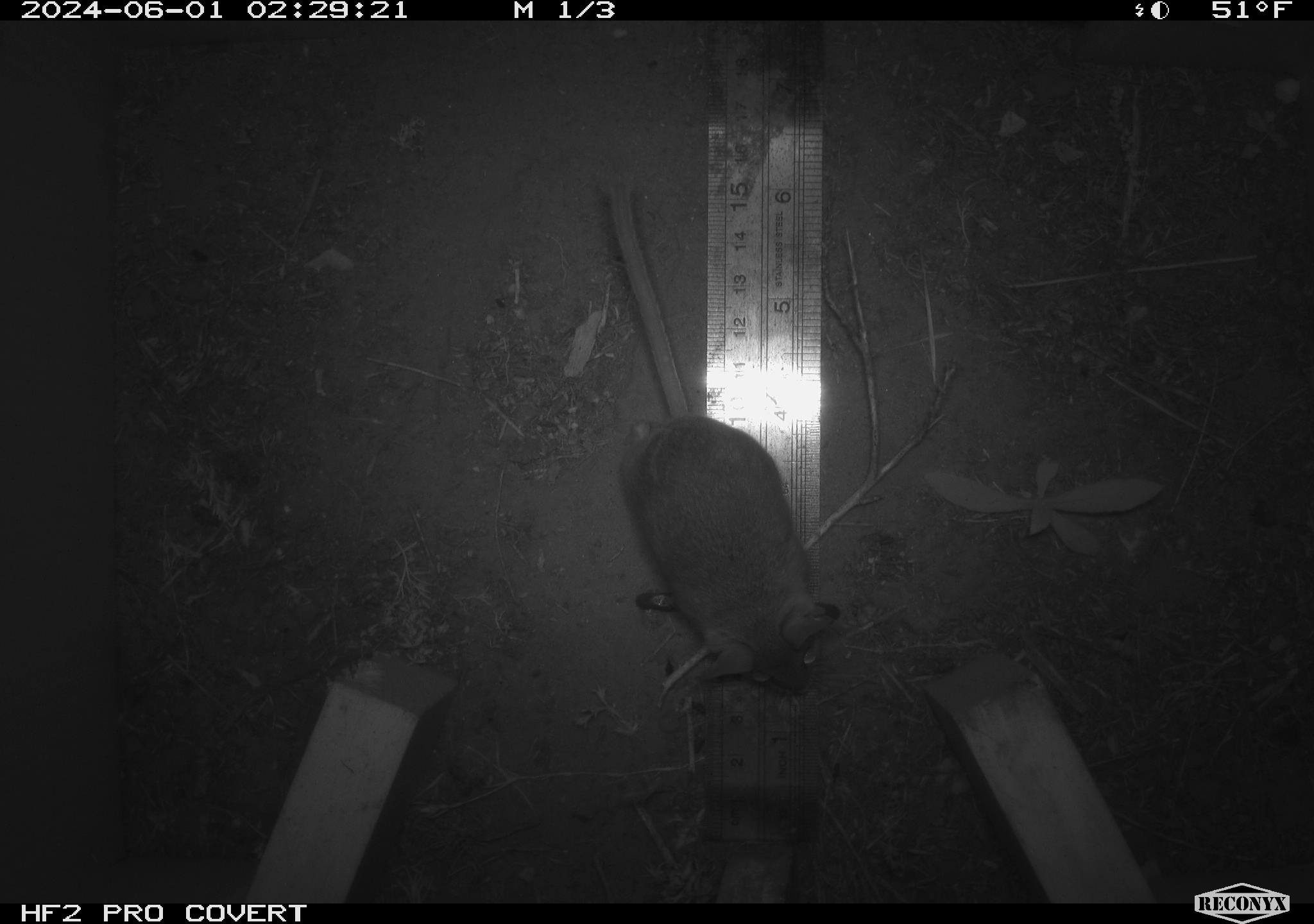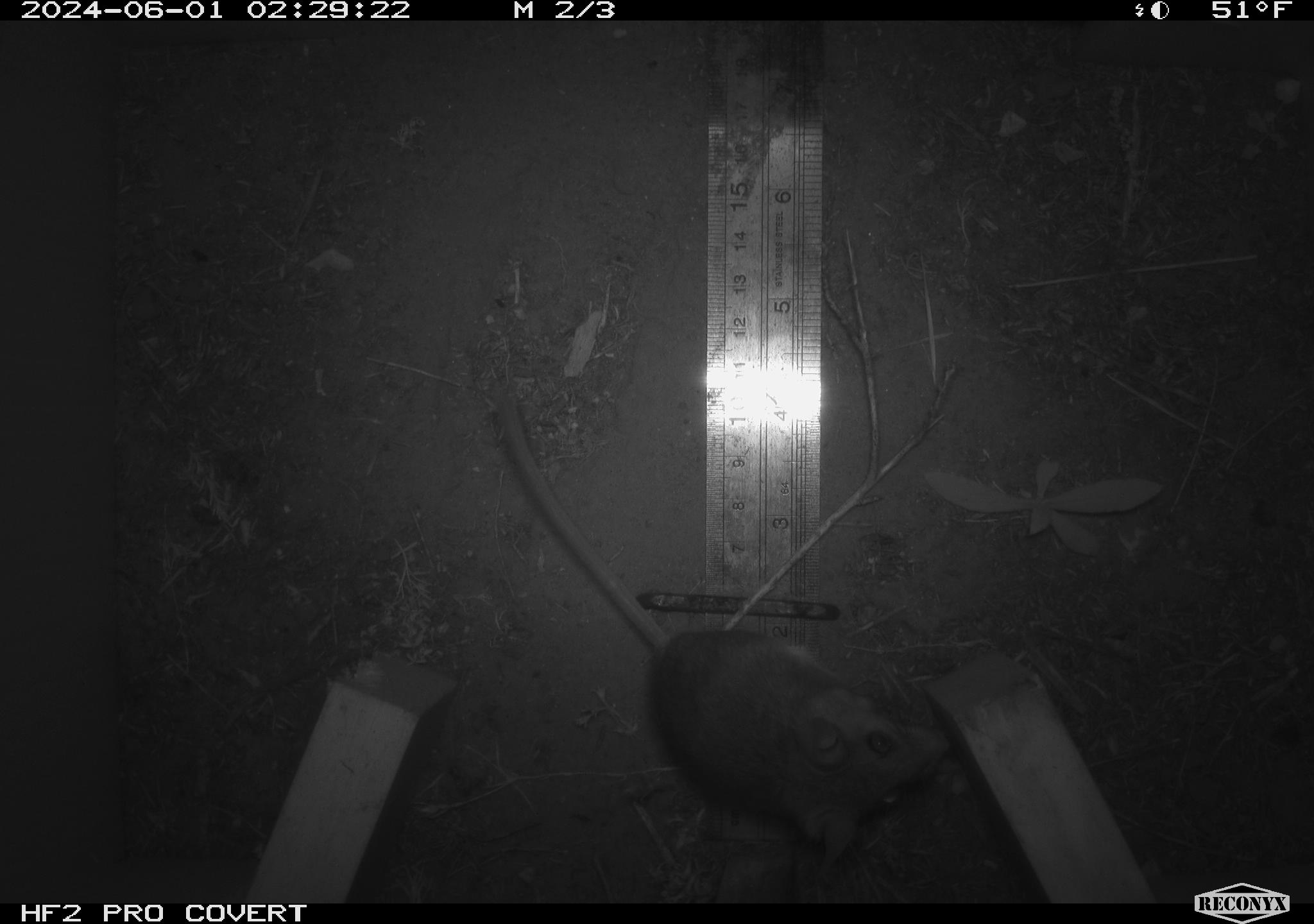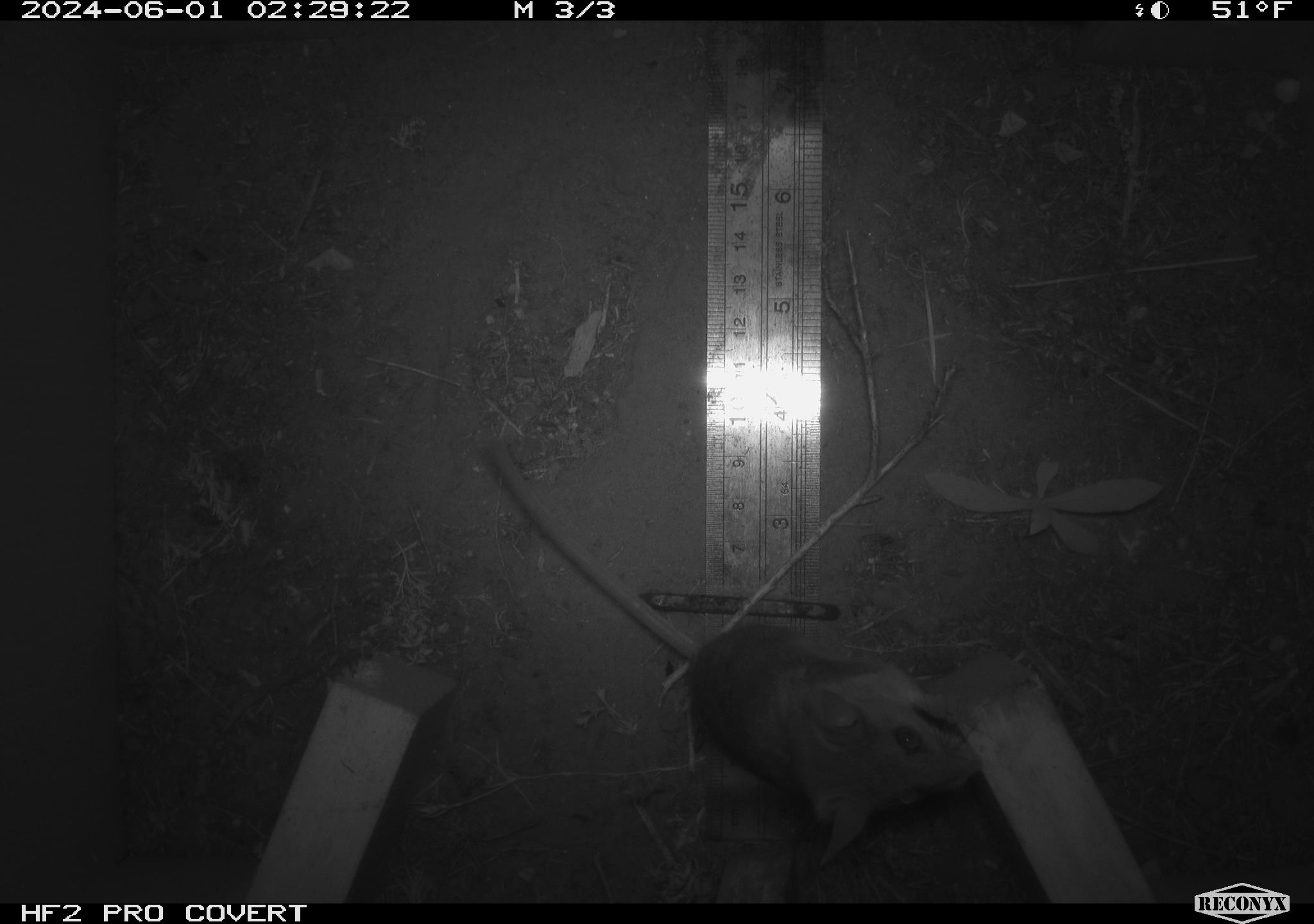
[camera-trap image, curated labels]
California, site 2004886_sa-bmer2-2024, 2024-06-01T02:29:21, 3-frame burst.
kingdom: Animalia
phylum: Chordata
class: Mammalia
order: Rodentia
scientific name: Rodentia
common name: mouse species